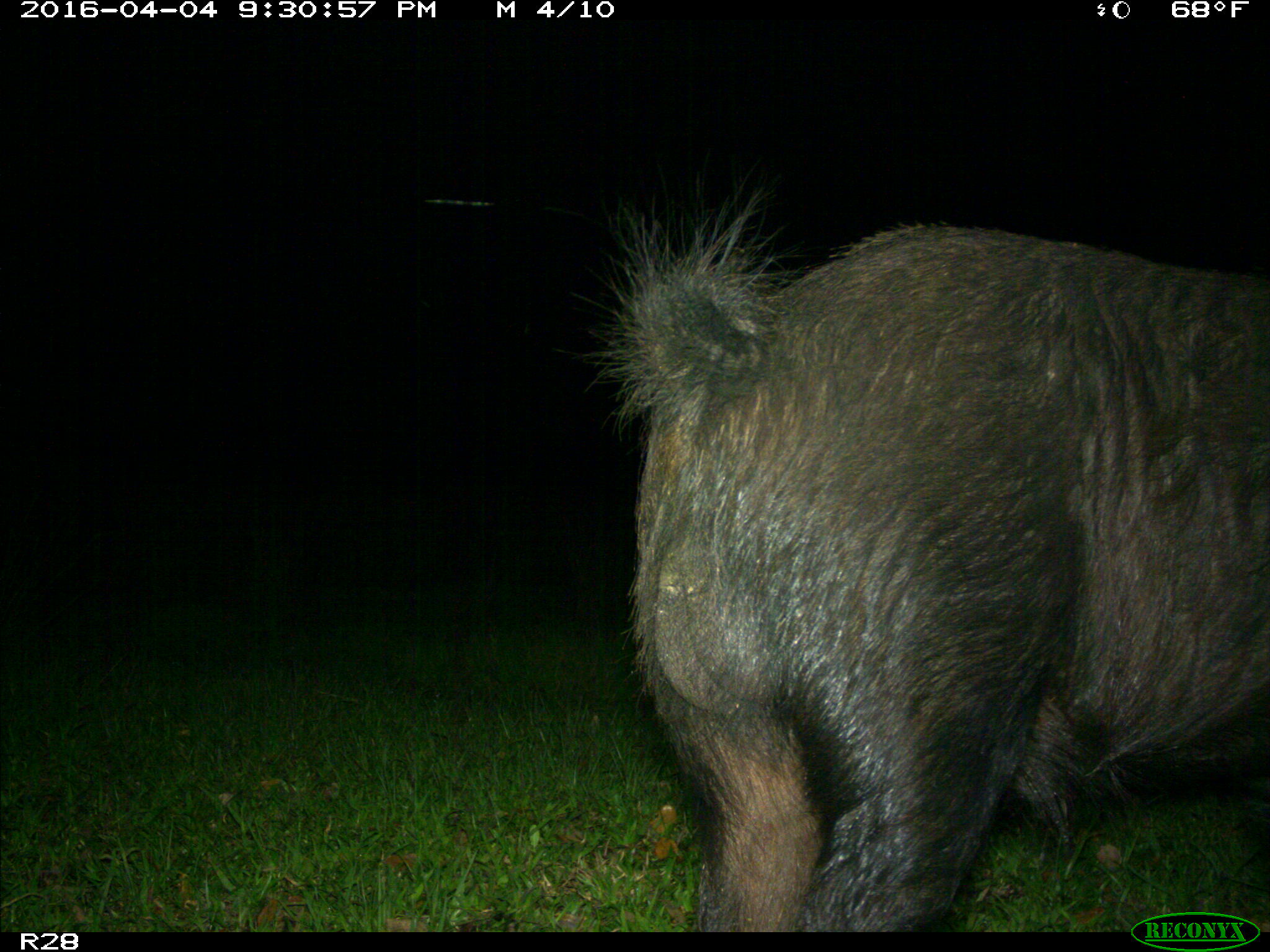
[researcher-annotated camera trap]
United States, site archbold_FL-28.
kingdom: Animalia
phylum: Chordata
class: Mammalia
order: Artiodactyla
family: Suidae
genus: Sus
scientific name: Sus scrofa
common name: wild boar